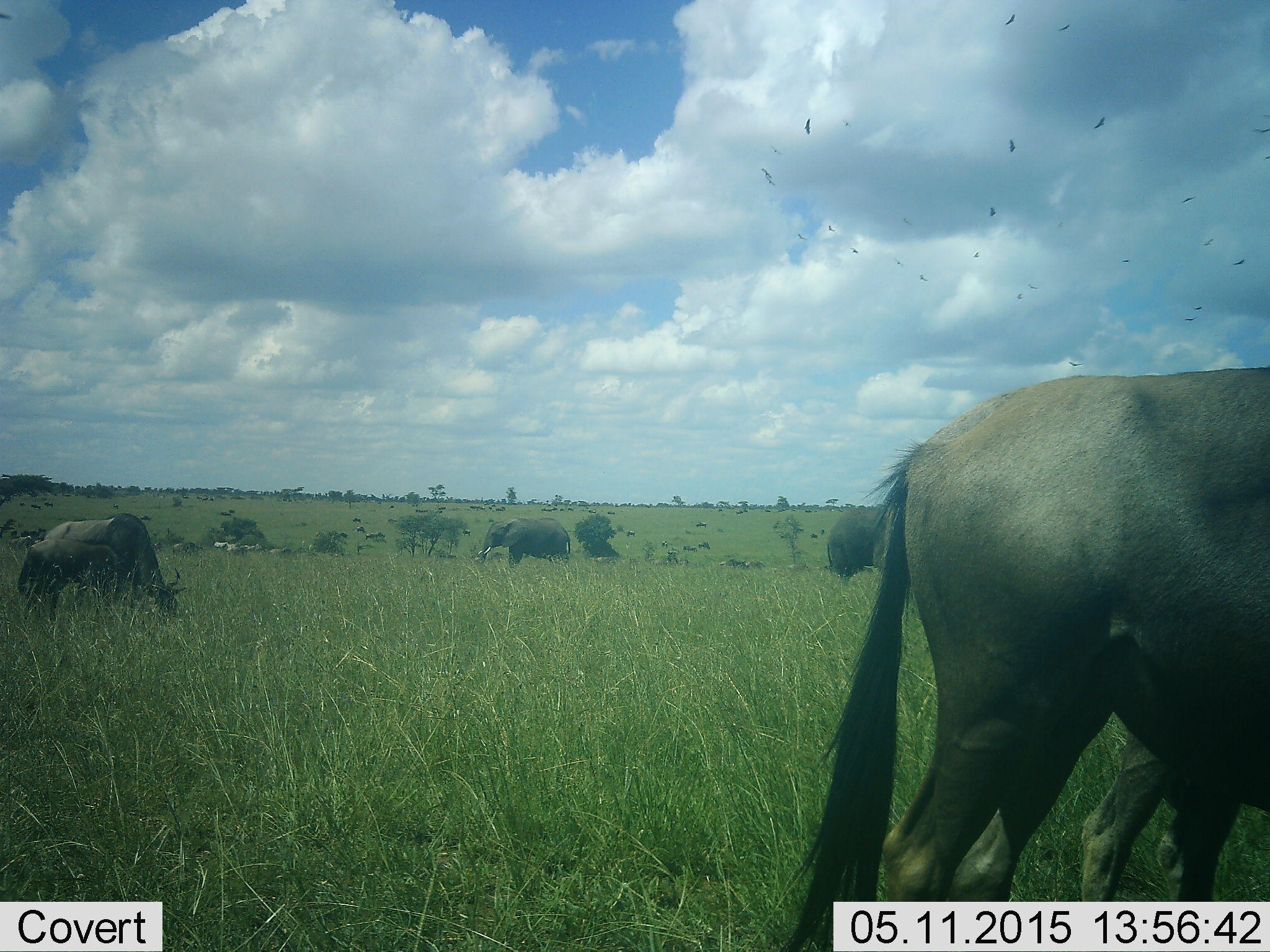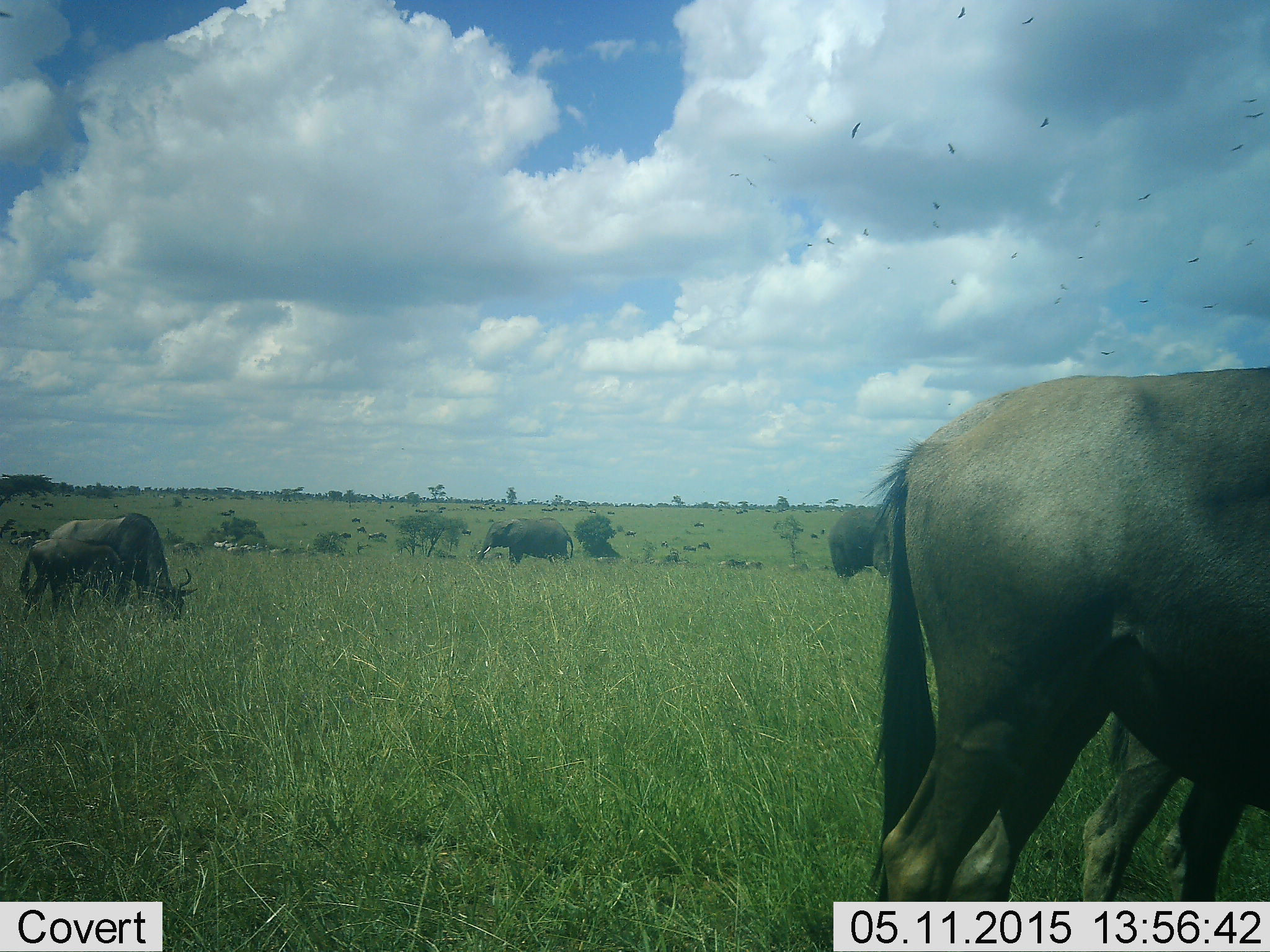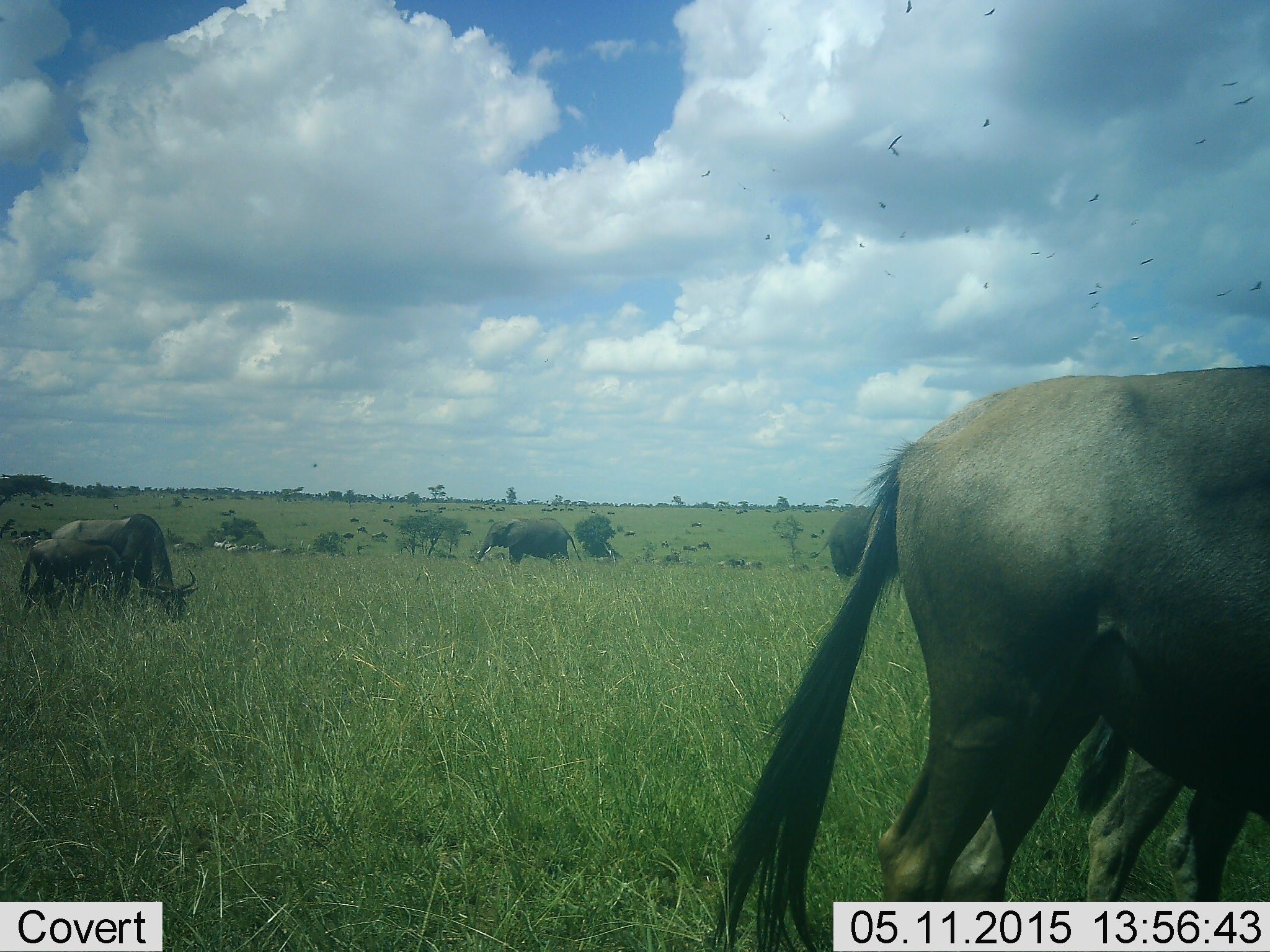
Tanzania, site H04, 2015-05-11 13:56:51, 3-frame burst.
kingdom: Animalia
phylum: Chordata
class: Mammalia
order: Proboscidea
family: Elephantidae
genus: Loxodonta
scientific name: Loxodonta africana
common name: african bush elephant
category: elephant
Elephant (african bush elephant) (Loxodonta africana), count 2. Behavior (volunteer vote fractions): standing 94%, resting 6%, moving 0%, interacting 0%. Young present (vote fraction): 0%. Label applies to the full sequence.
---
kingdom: Animalia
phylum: Chordata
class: Mammalia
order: Artiodactyla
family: Bovidae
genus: Connochaetes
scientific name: Connochaetes taurinus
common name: blue wildebeest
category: wildebeest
Wildebeest (blue wildebeest) (Connochaetes taurinus), count 11-50. Behavior (volunteer vote fractions): standing 65%, resting 10%, moving 35%, interacting 5%. Young present (vote fraction): 25%. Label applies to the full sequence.